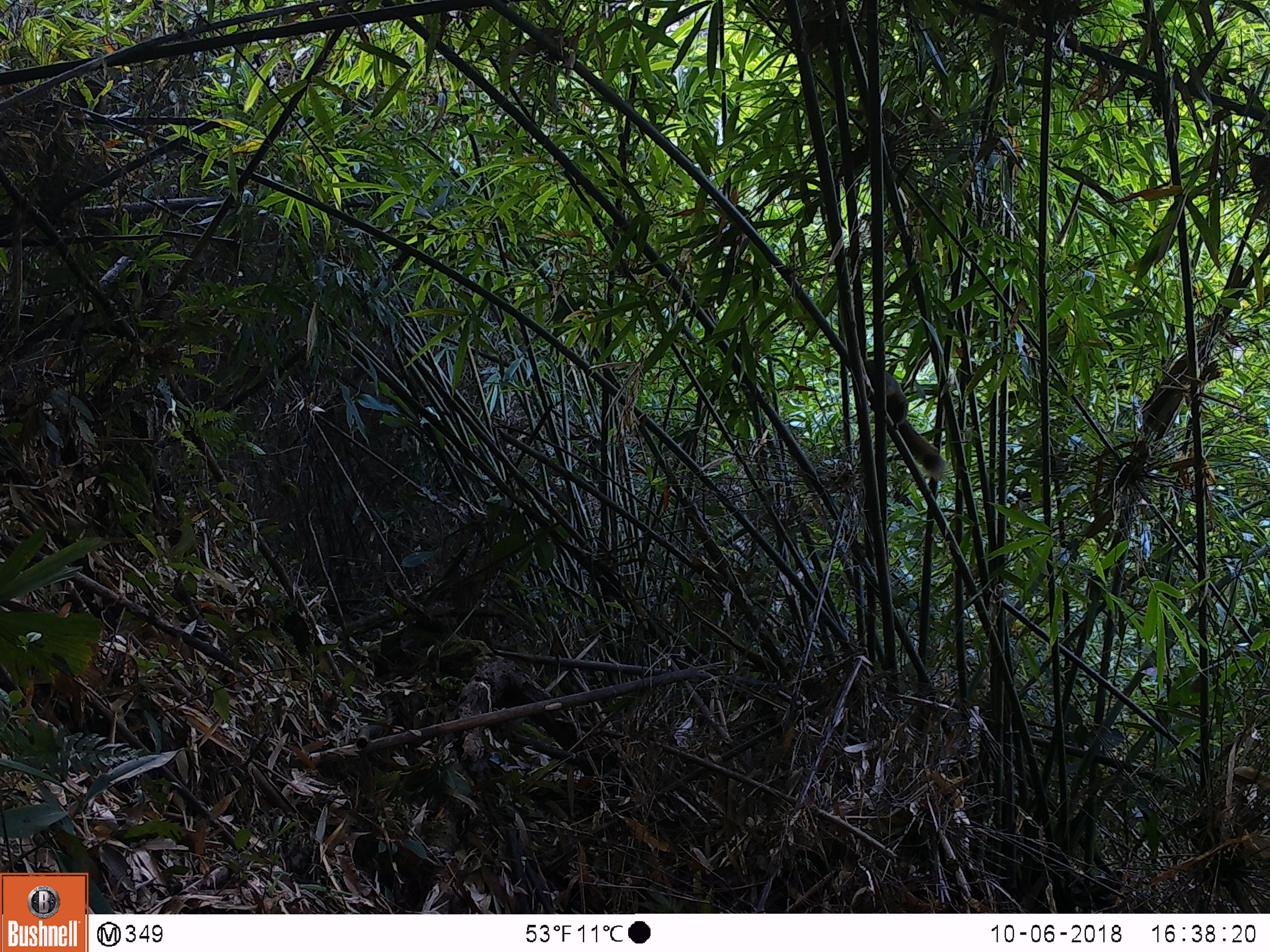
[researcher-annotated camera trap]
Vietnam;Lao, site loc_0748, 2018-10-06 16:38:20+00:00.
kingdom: Animalia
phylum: Chordata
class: Mammalia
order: Rodentia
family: Sciuridae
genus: Dremomys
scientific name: Dremomys rufigenis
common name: red-cheeked squirrel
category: red cheeked squirrel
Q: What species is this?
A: Red cheeked squirrel (red-cheeked squirrel) (Dremomys rufigenis).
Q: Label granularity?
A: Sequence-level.